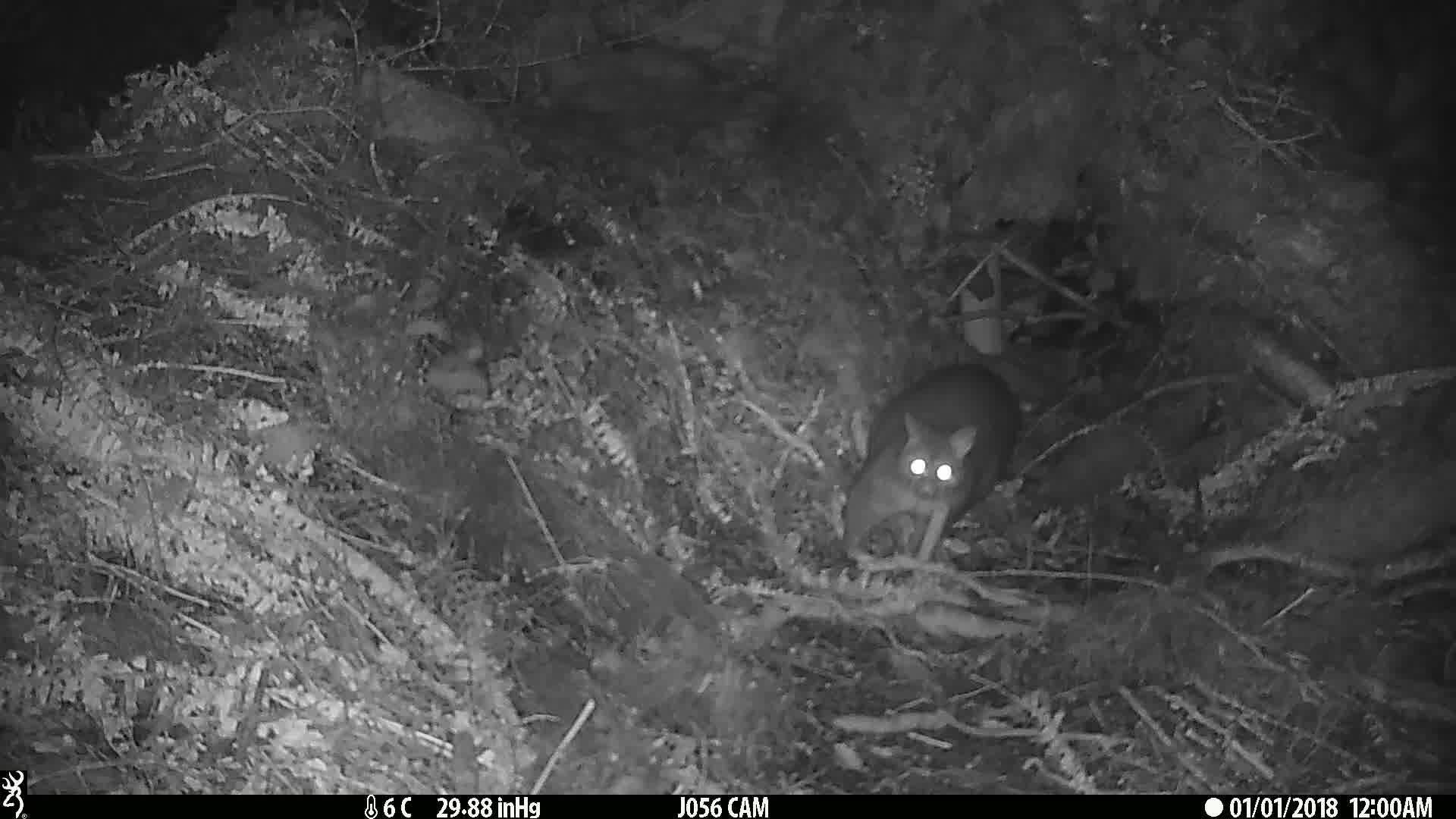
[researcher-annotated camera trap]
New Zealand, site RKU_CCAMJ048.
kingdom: Animalia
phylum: Chordata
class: Mammalia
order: Diprotodontia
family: Phalangeridae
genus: Trichosurus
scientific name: Trichosurus vulpecula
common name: common brushtail possum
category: possum